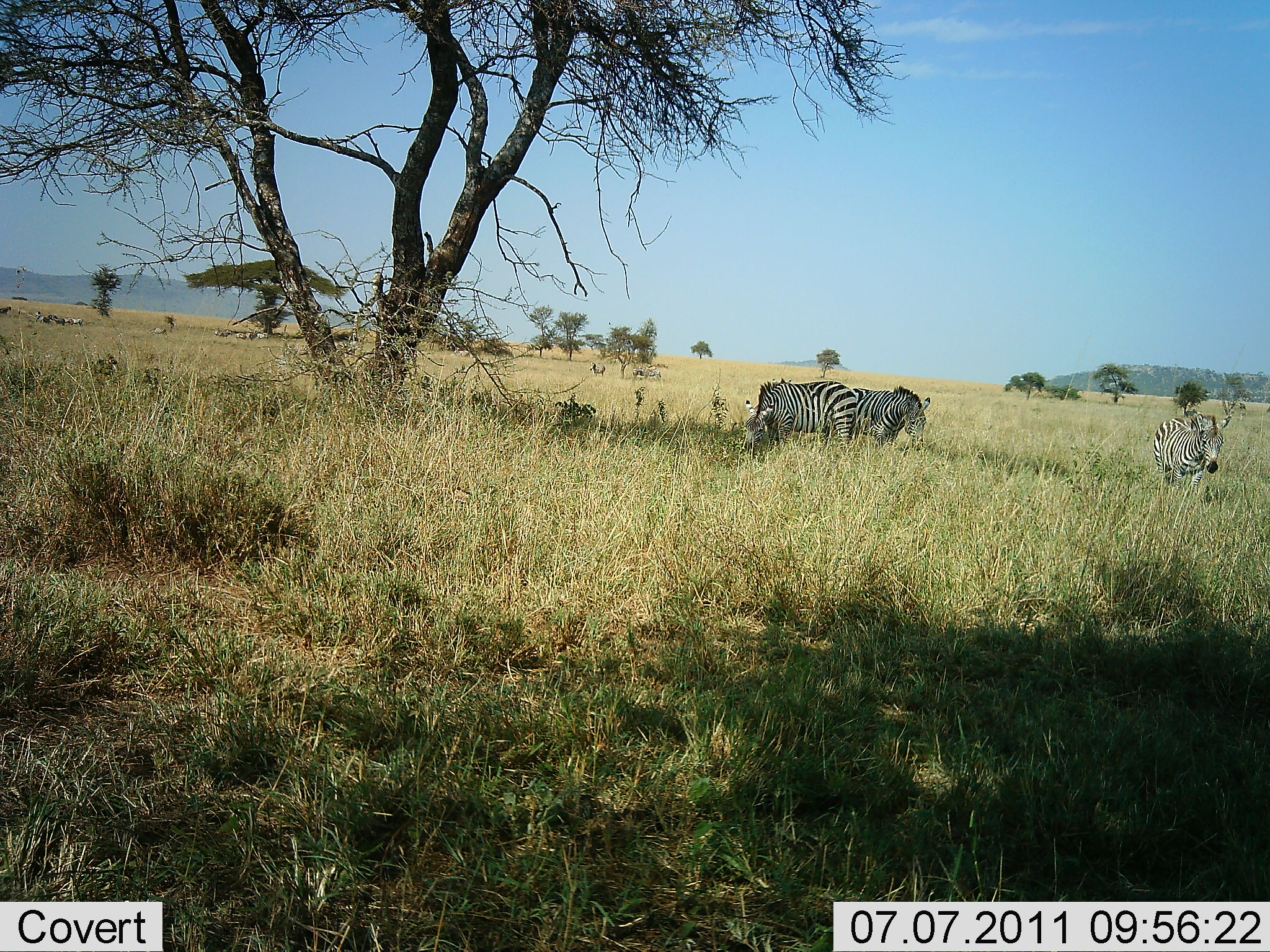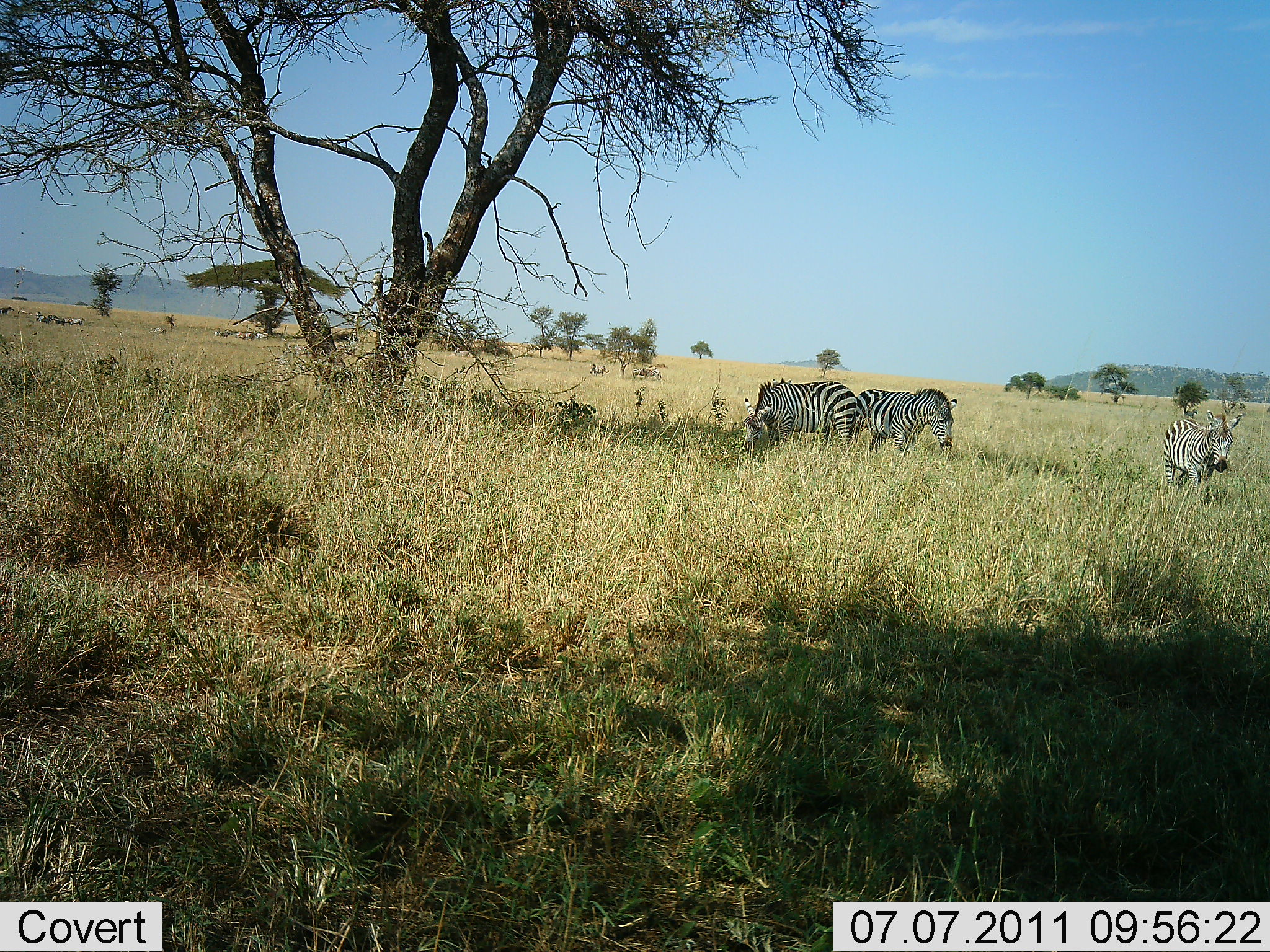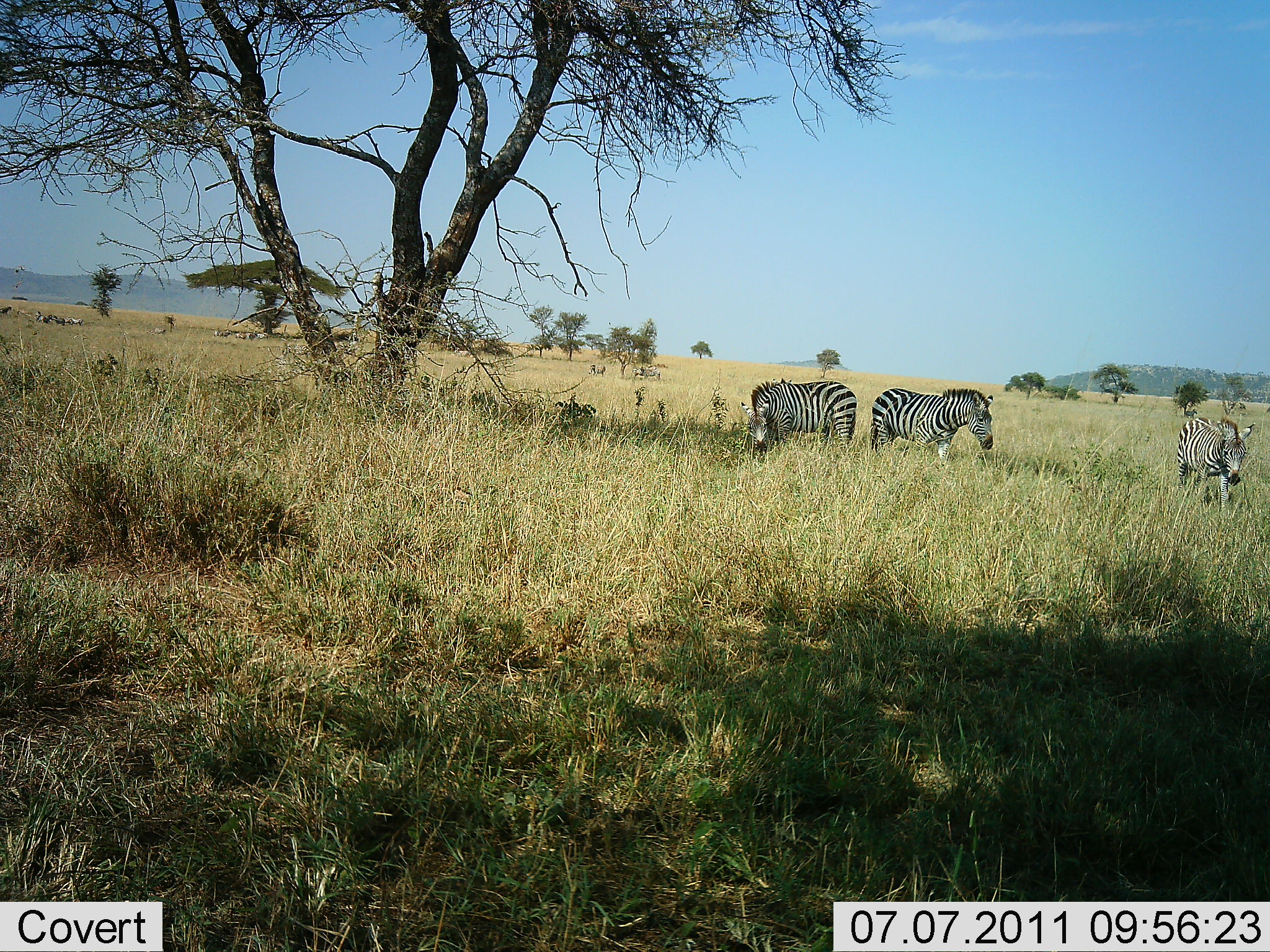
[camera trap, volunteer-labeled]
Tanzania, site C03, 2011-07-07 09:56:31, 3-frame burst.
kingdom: Animalia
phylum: Chordata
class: Mammalia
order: Perissodactyla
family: Equidae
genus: Equus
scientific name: Equus quagga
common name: plains zebra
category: zebra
Zebra (plains zebra) (Equus quagga), count 3. Behavior (volunteer vote fractions): standing 60%, resting 0%, moving 20%, interacting 0%. Young present (vote fraction): 0%. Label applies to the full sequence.